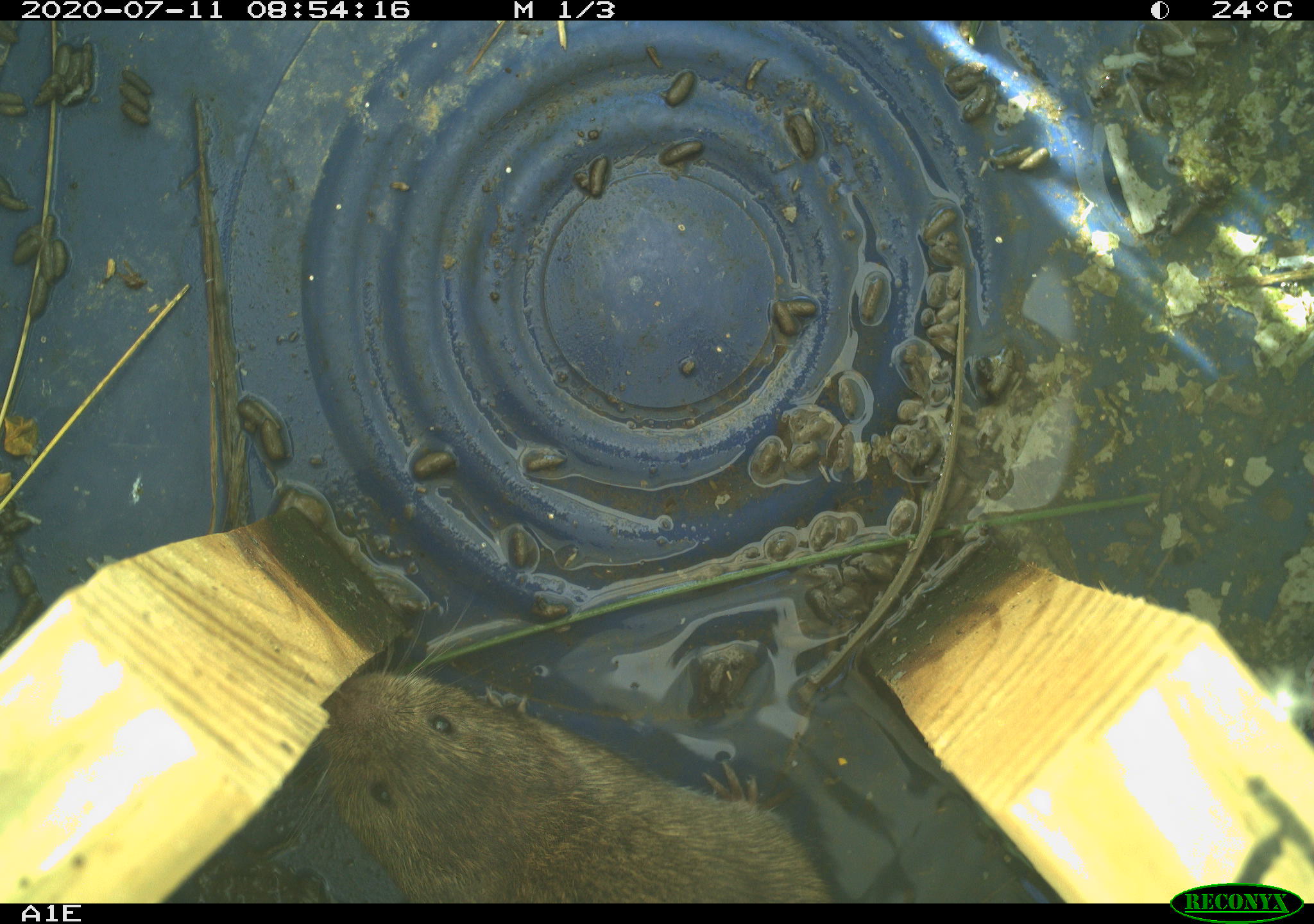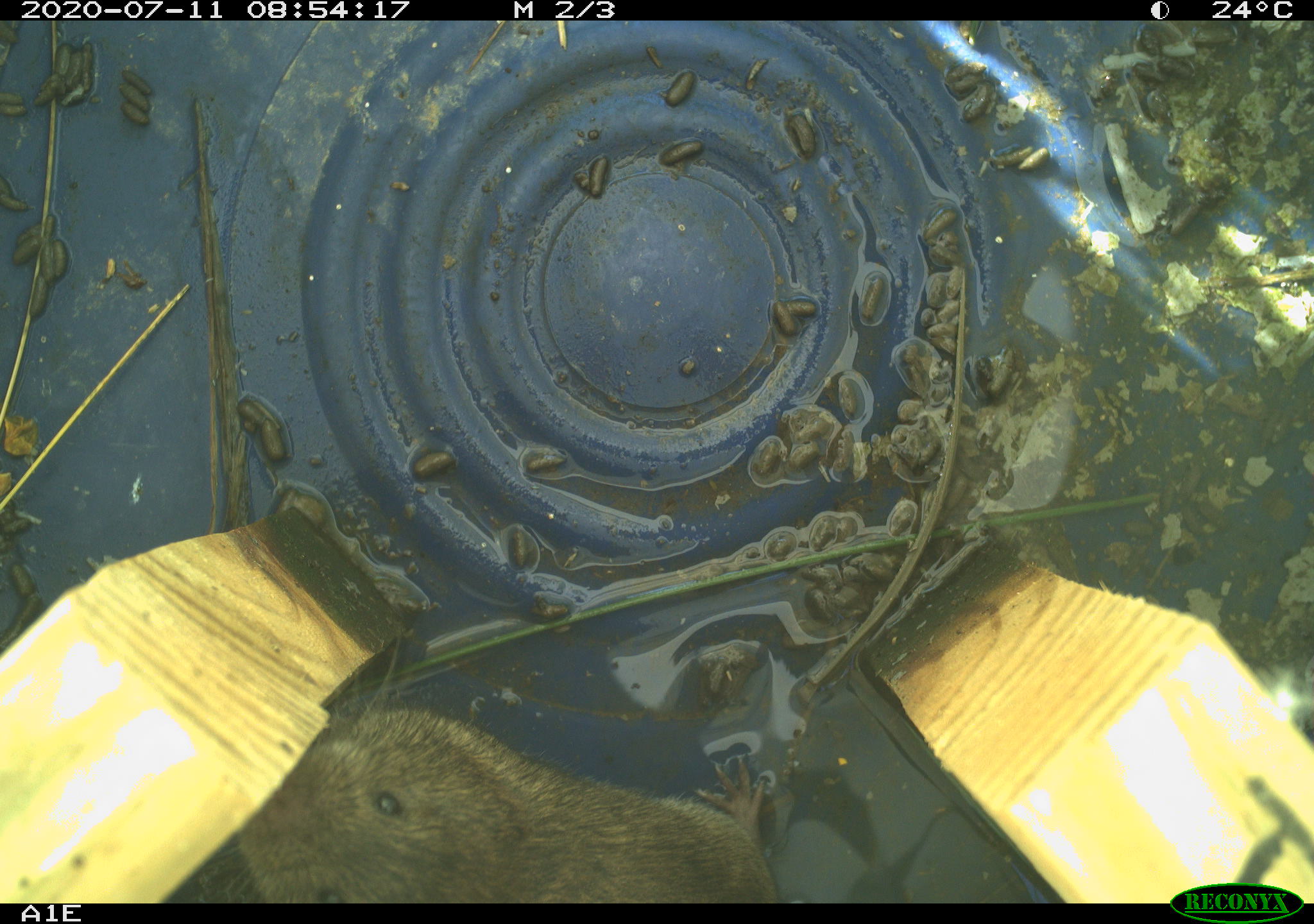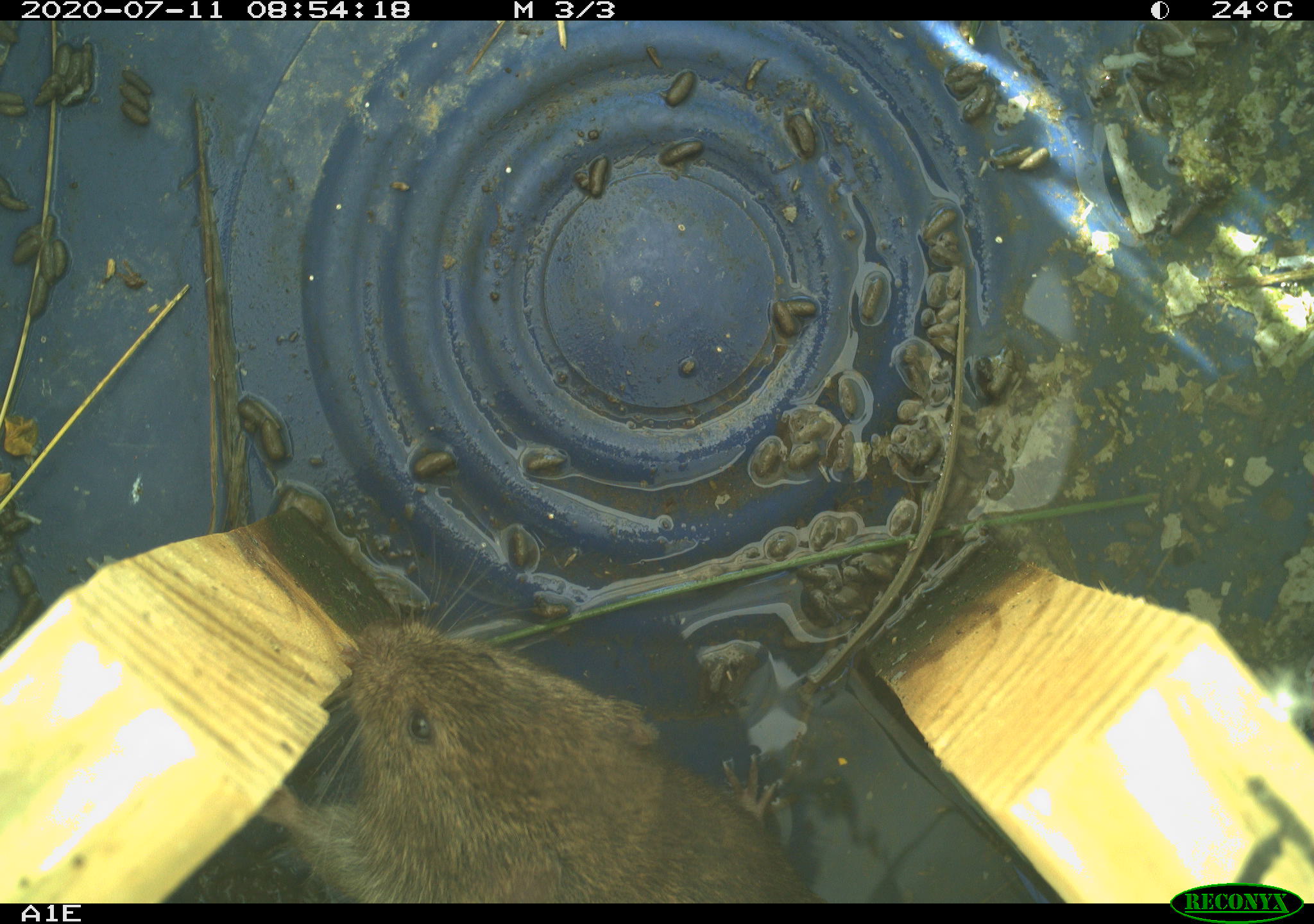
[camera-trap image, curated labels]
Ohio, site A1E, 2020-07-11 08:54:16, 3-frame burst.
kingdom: Animalia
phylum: Chordata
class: Mammalia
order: Rodentia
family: Cricetidae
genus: Microtus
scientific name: Microtus pennsylvanicus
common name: meadow vole